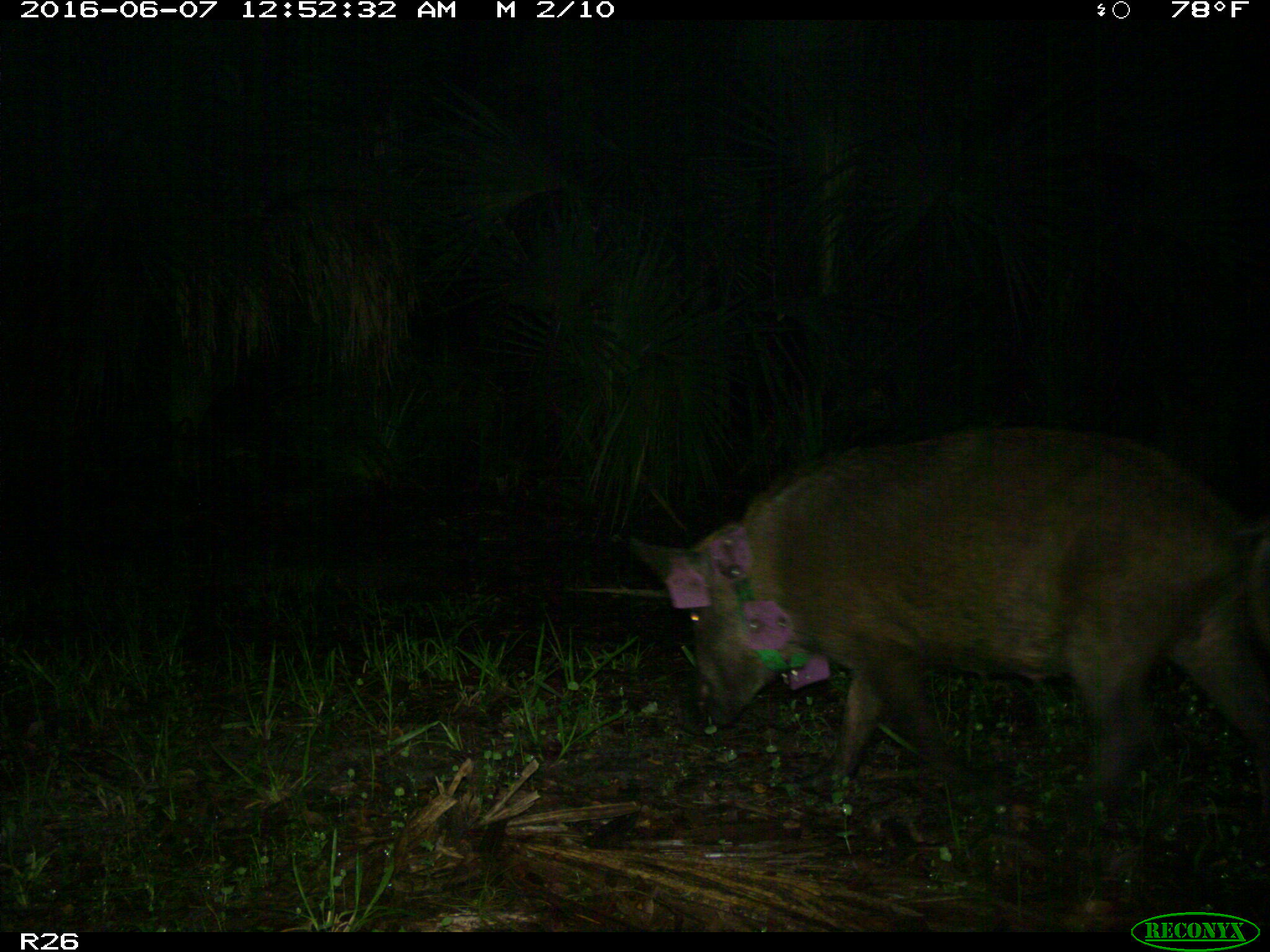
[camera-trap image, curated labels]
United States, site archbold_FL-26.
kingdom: Animalia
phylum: Chordata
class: Mammalia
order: Artiodactyla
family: Suidae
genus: Sus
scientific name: Sus scrofa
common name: wild boar